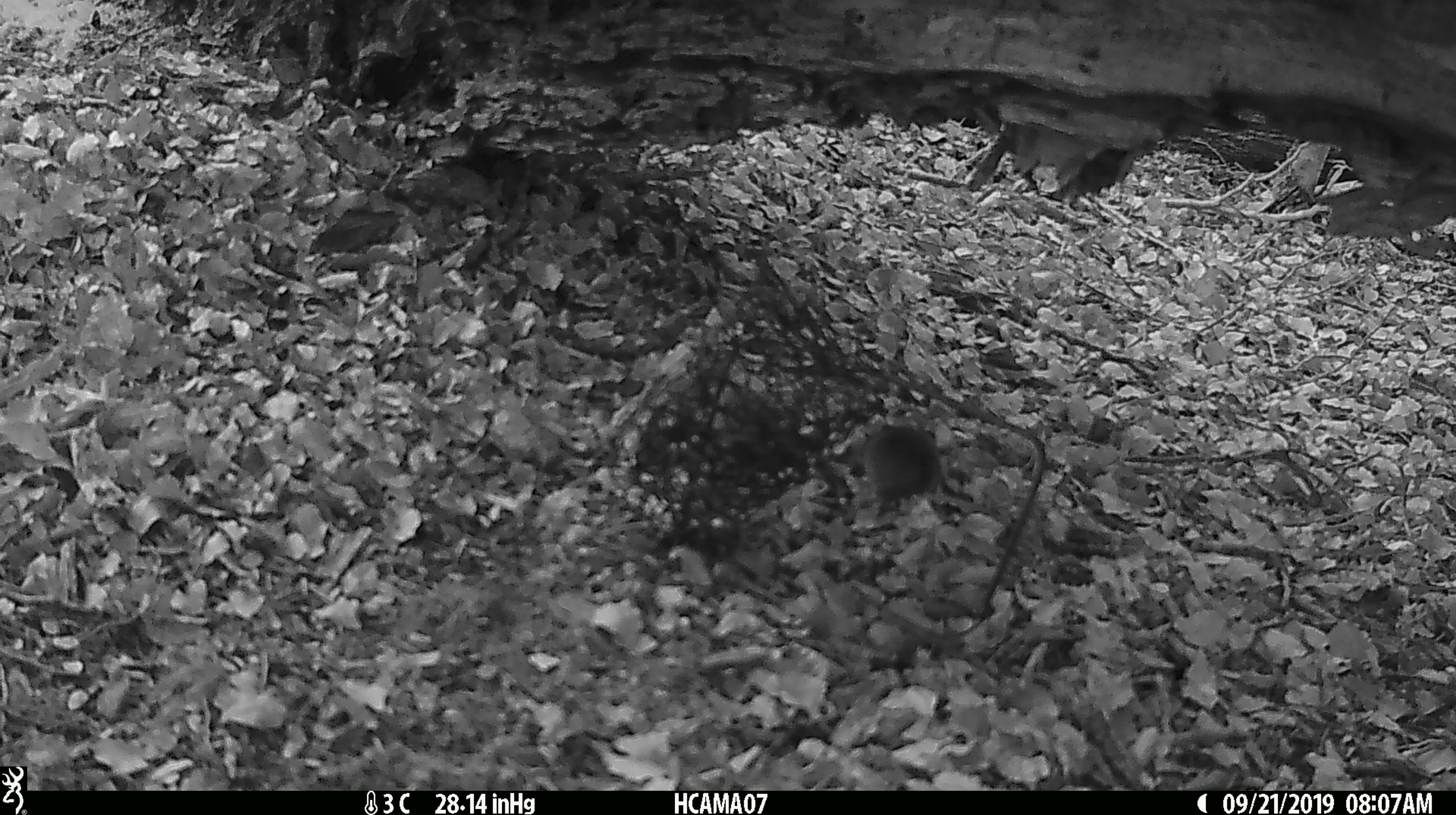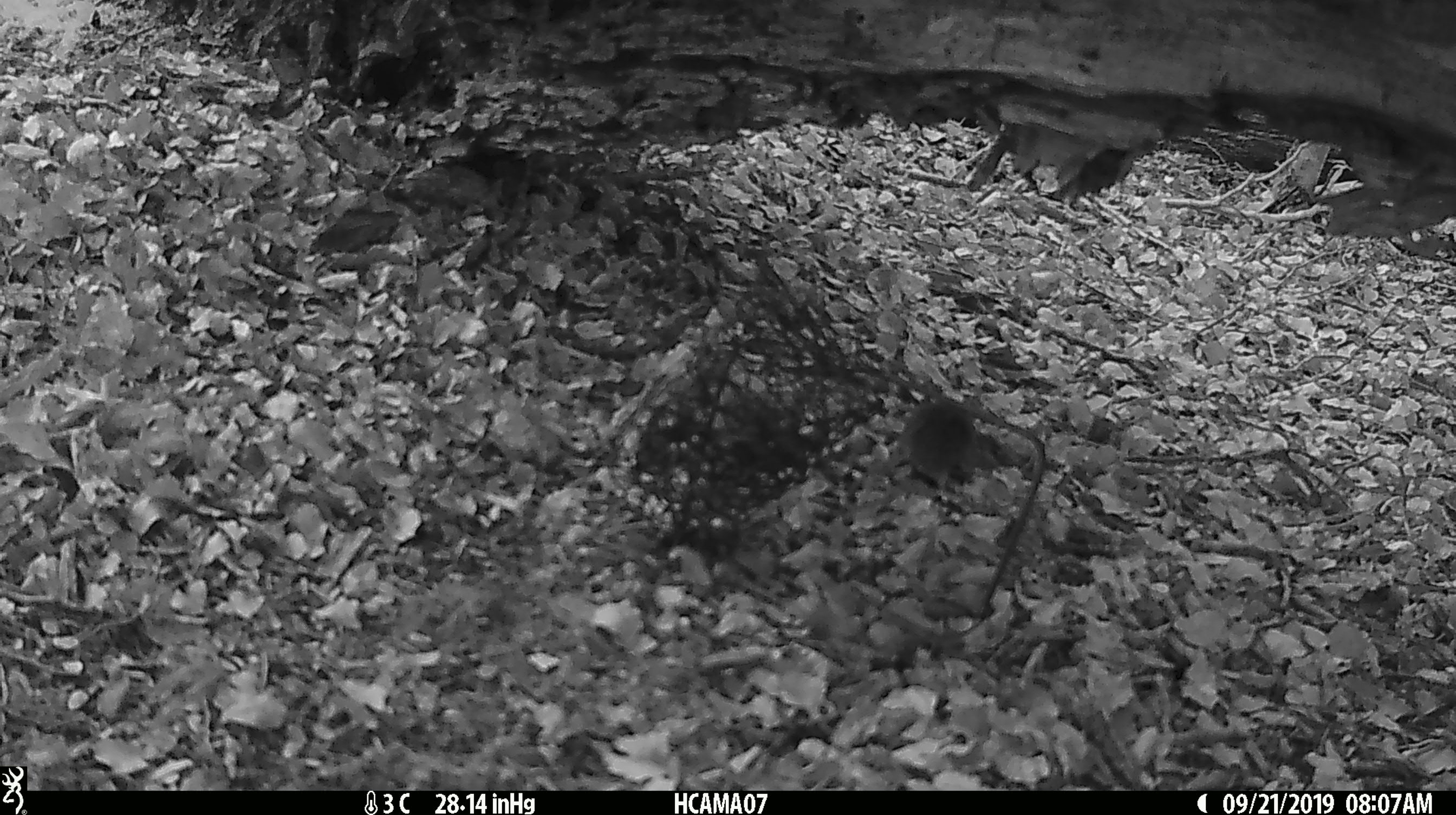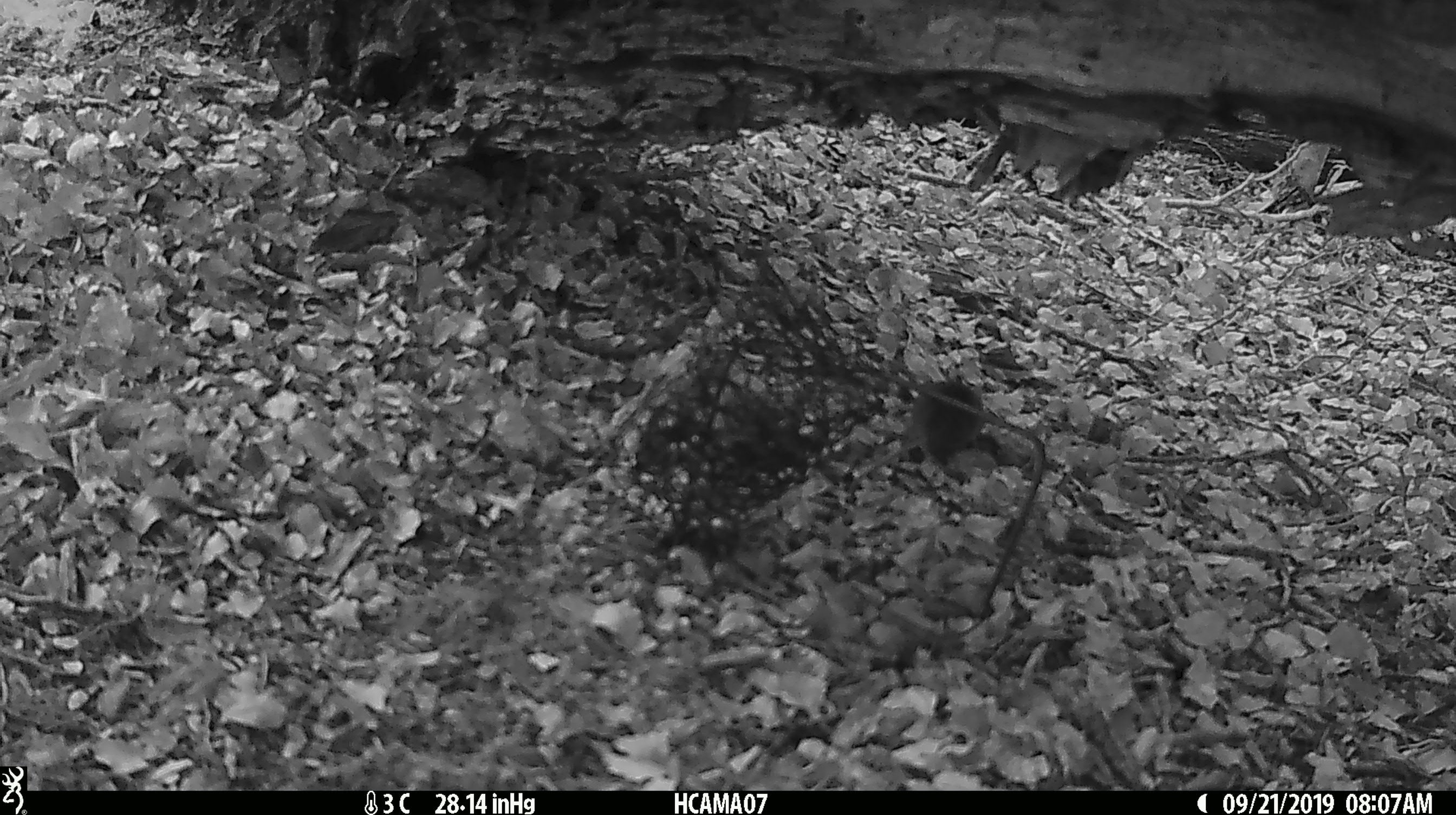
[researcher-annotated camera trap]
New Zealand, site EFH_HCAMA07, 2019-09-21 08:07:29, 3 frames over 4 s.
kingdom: Animalia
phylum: Chordata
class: Mammalia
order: Rodentia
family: Muridae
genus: Mus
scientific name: Mus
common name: mouse